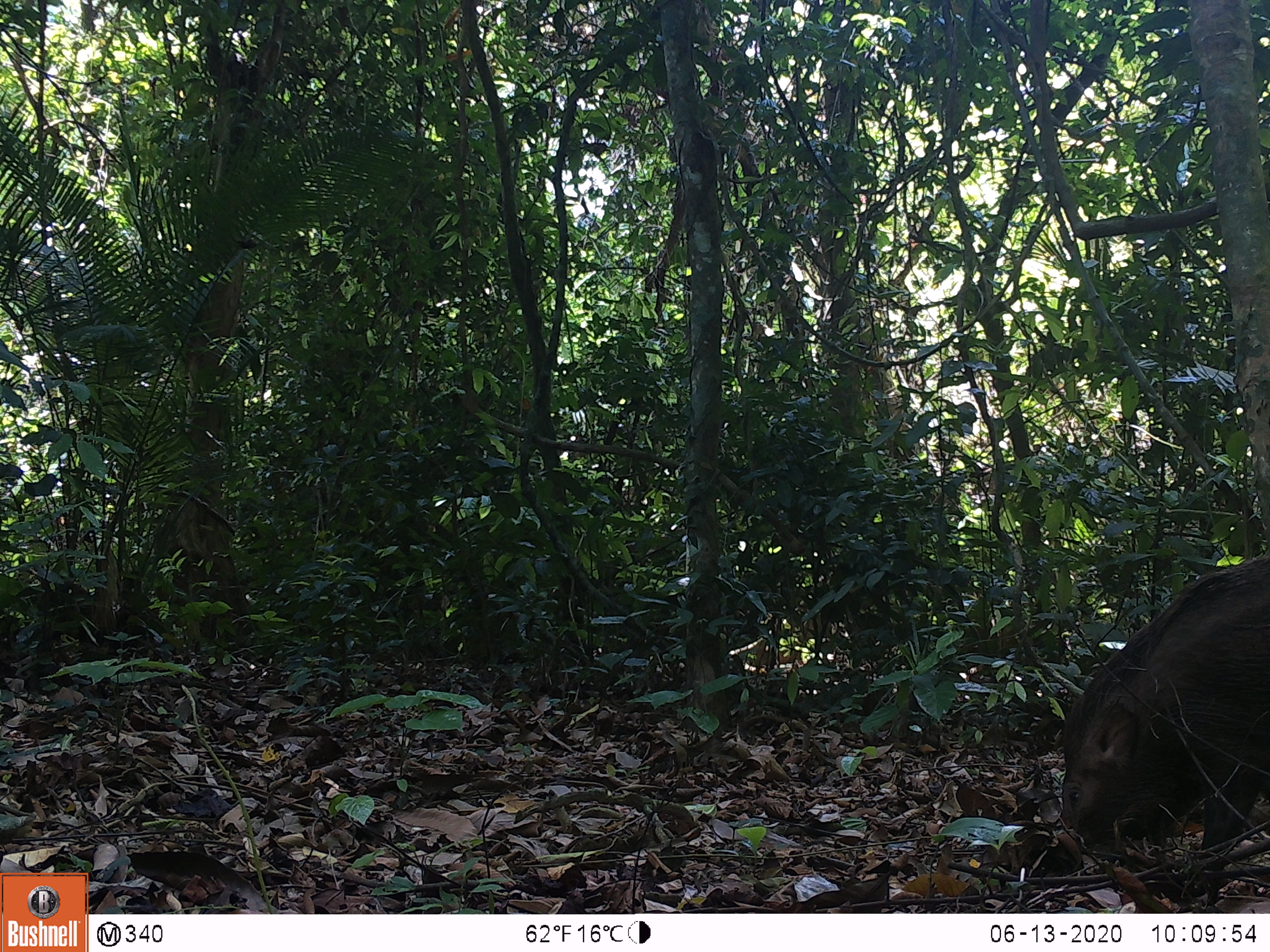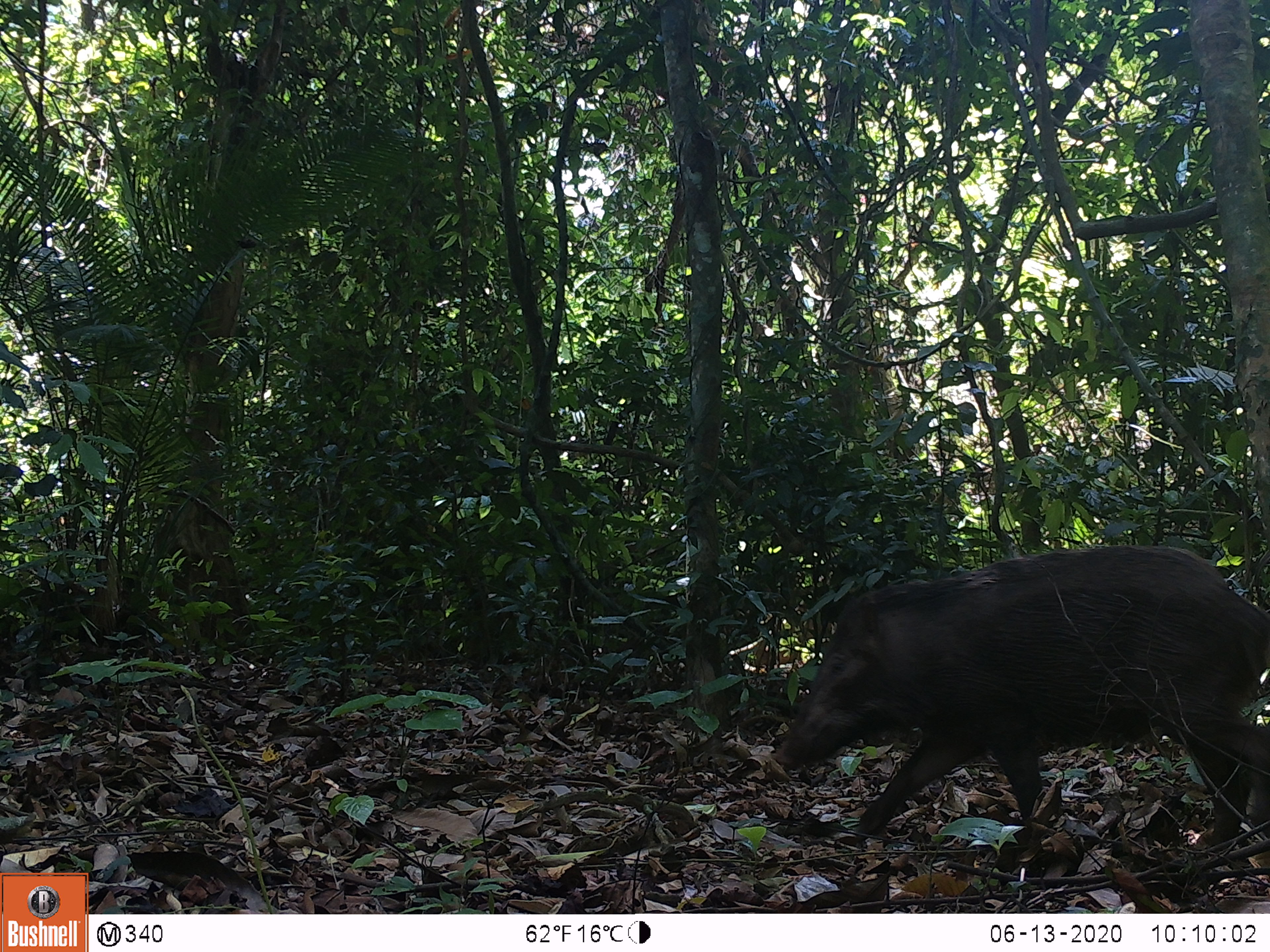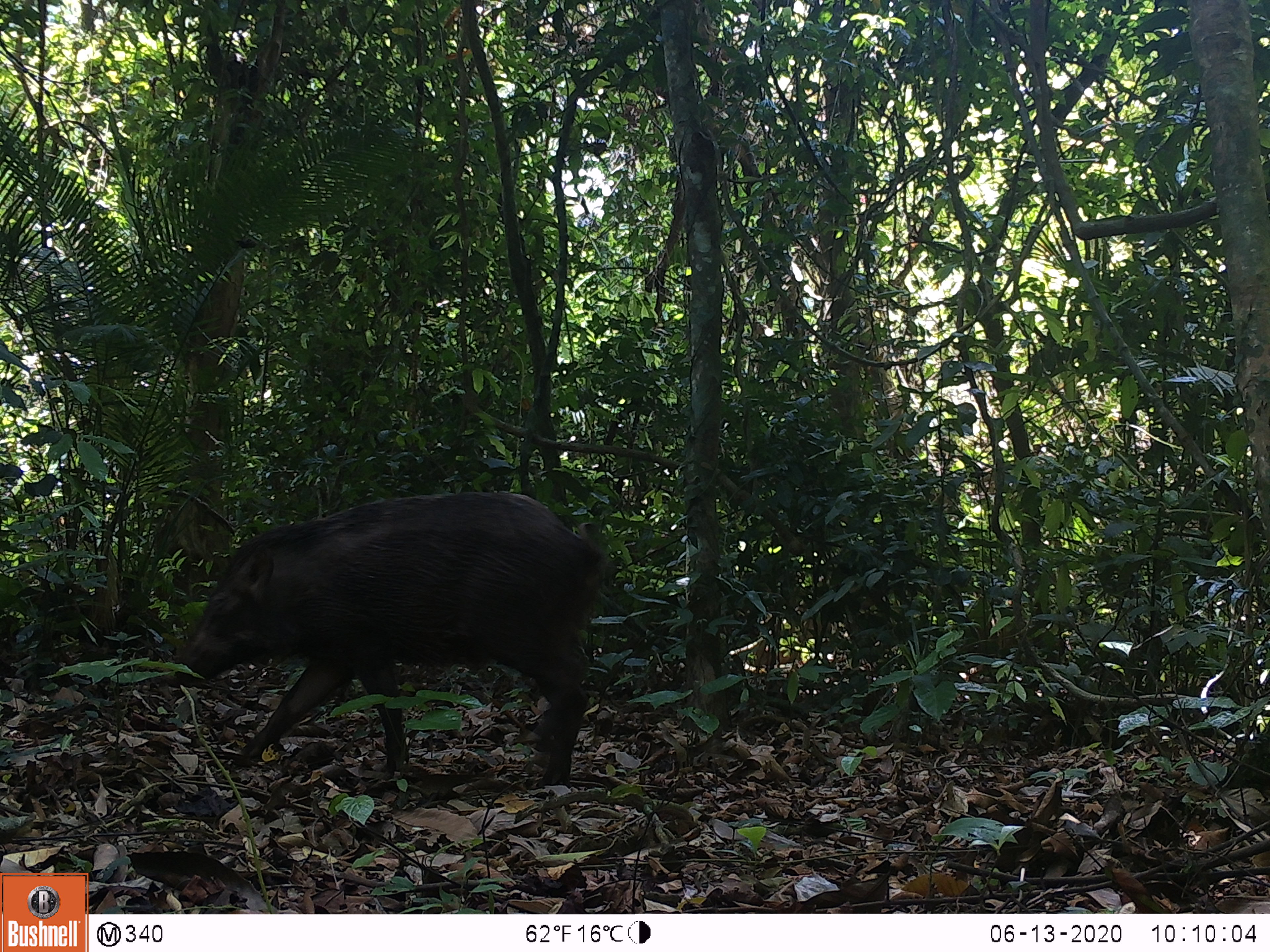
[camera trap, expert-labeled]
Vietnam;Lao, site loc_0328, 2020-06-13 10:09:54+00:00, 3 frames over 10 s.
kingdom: Animalia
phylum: Chordata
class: Mammalia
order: Artiodactyla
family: Suidae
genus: Sus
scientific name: Sus scrofa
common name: eurasian wild pig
Eurasian wild pig (Sus scrofa). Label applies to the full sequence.